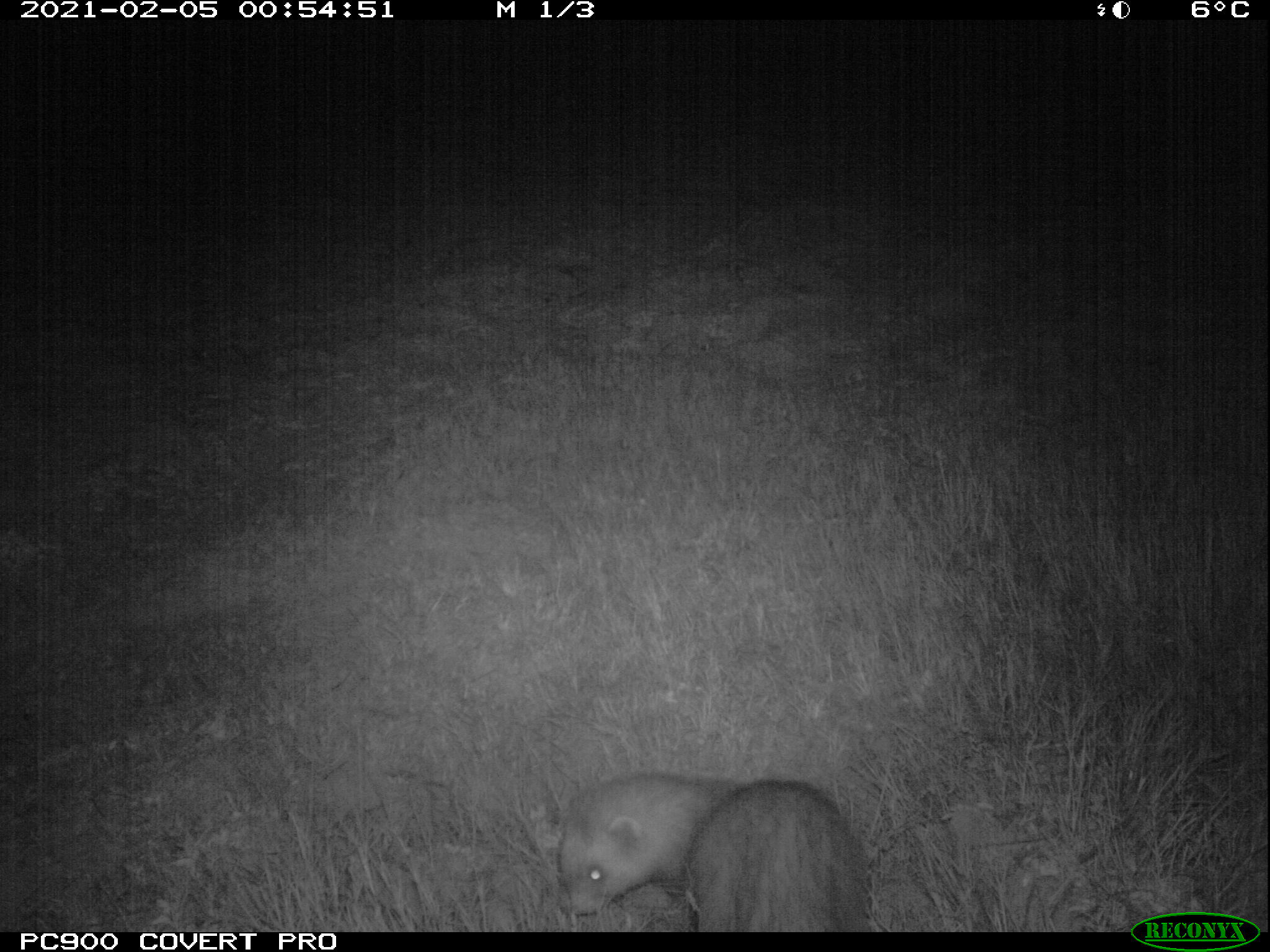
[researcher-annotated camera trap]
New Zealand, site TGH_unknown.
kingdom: Animalia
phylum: Chordata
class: Mammalia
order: Carnivora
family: Mustelidae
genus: Mustela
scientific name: Mustela furo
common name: ferret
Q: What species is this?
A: Ferret (Mustela furo).